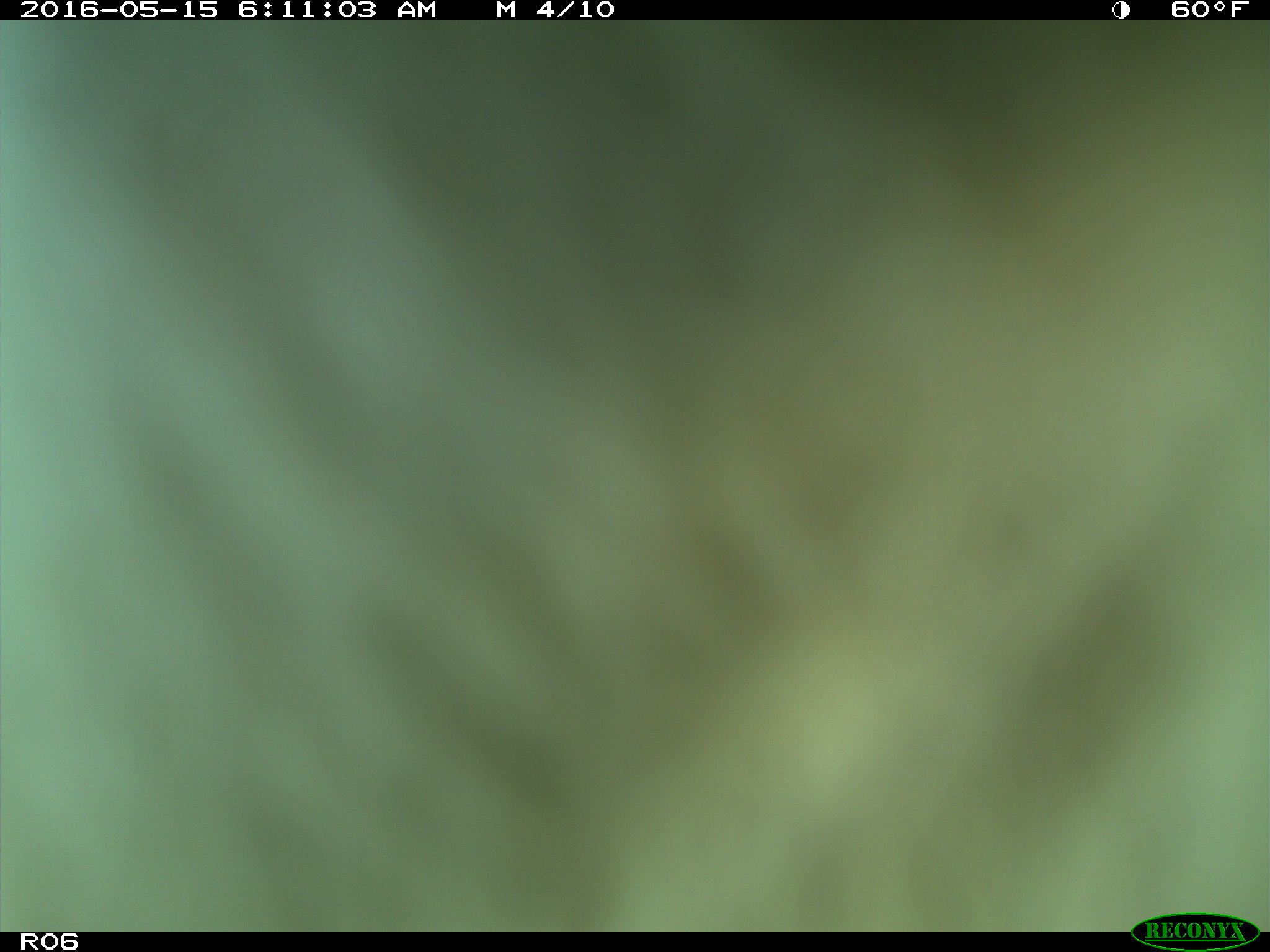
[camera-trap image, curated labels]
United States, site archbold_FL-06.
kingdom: Animalia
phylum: Chordata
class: Mammalia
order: Artiodactyla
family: Bovidae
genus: Bos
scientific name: Bos taurus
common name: domestic cow